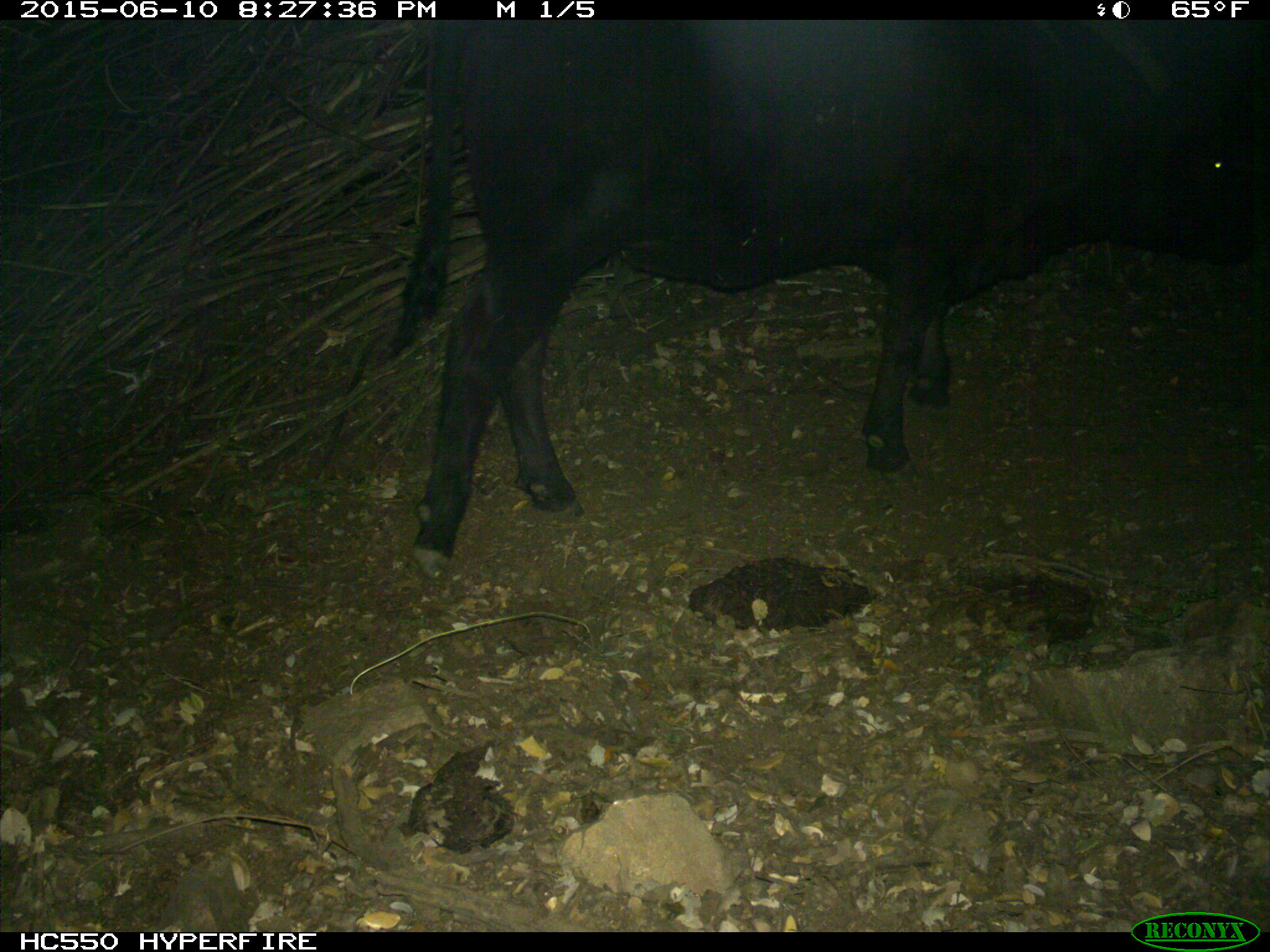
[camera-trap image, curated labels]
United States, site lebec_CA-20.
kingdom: Animalia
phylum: Chordata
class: Mammalia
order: Artiodactyla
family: Bovidae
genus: Bos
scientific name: Bos taurus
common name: domestic cow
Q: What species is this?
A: Bos taurus (domestic cow).